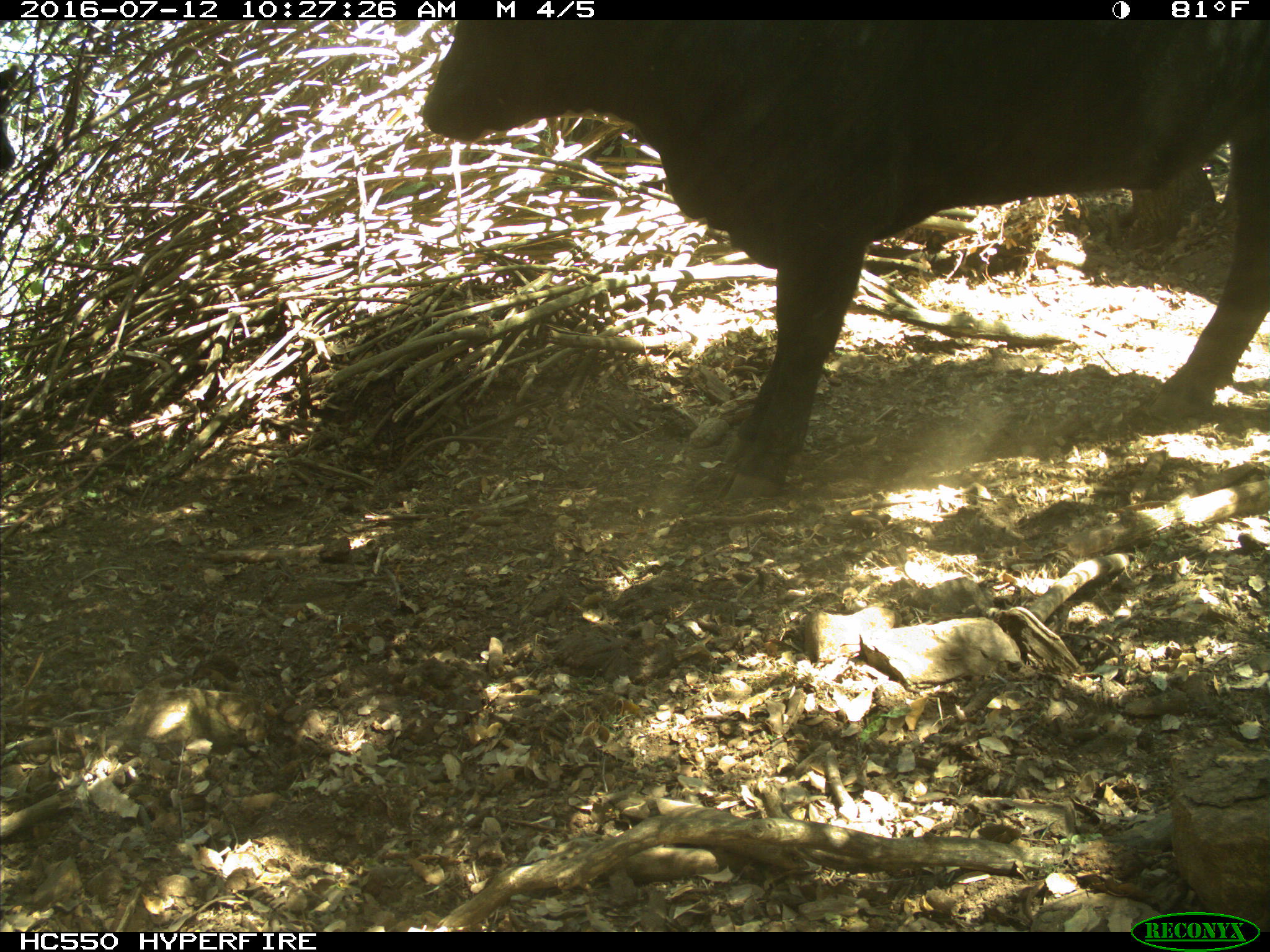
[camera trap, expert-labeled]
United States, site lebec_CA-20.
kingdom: Animalia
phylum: Chordata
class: Mammalia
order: Artiodactyla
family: Bovidae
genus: Bos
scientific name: Bos taurus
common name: domestic cow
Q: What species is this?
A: Bos taurus (domestic cow).